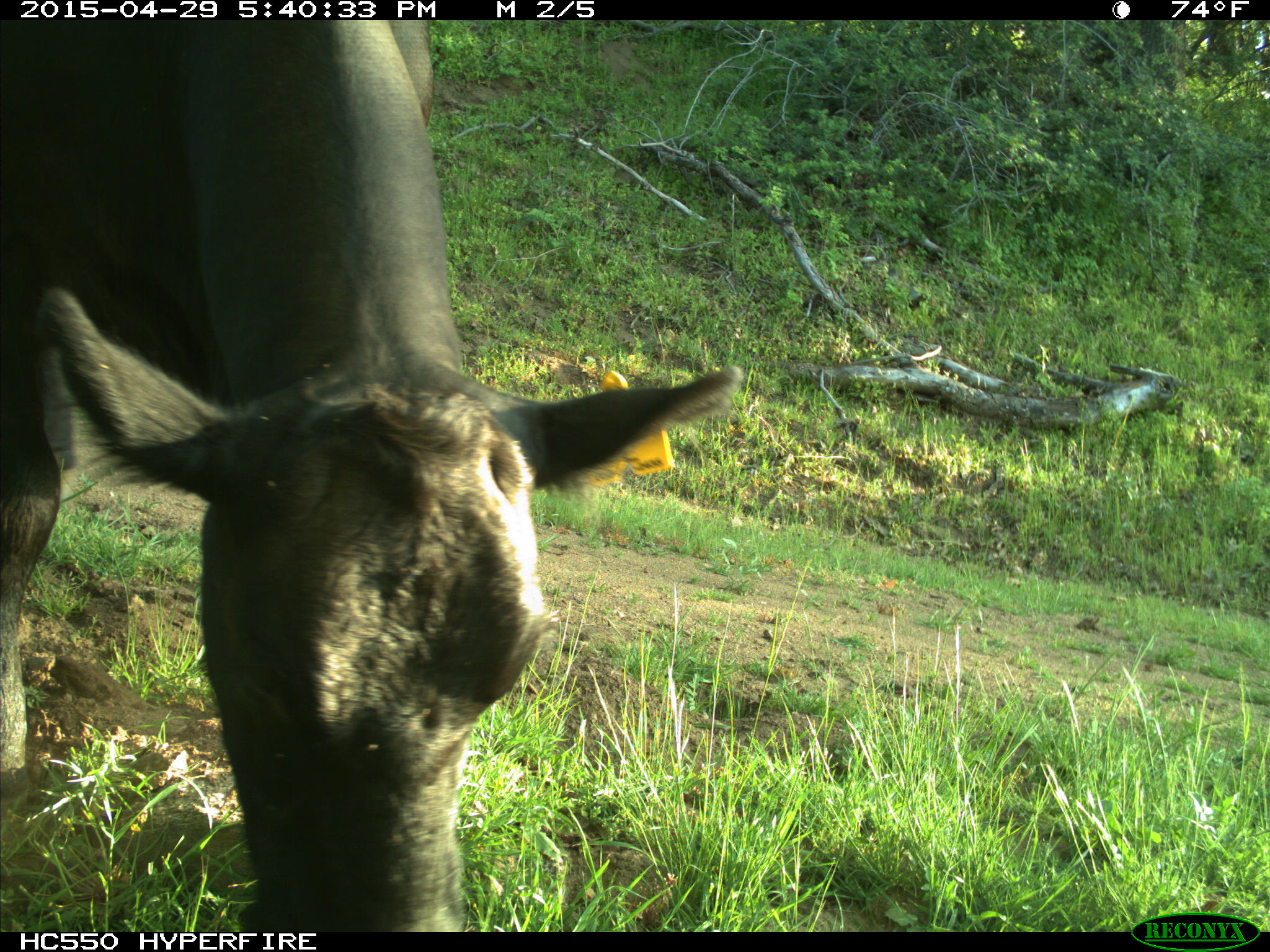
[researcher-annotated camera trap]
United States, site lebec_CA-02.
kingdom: Animalia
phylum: Chordata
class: Mammalia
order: Artiodactyla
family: Bovidae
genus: Bos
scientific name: Bos taurus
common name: domestic cow